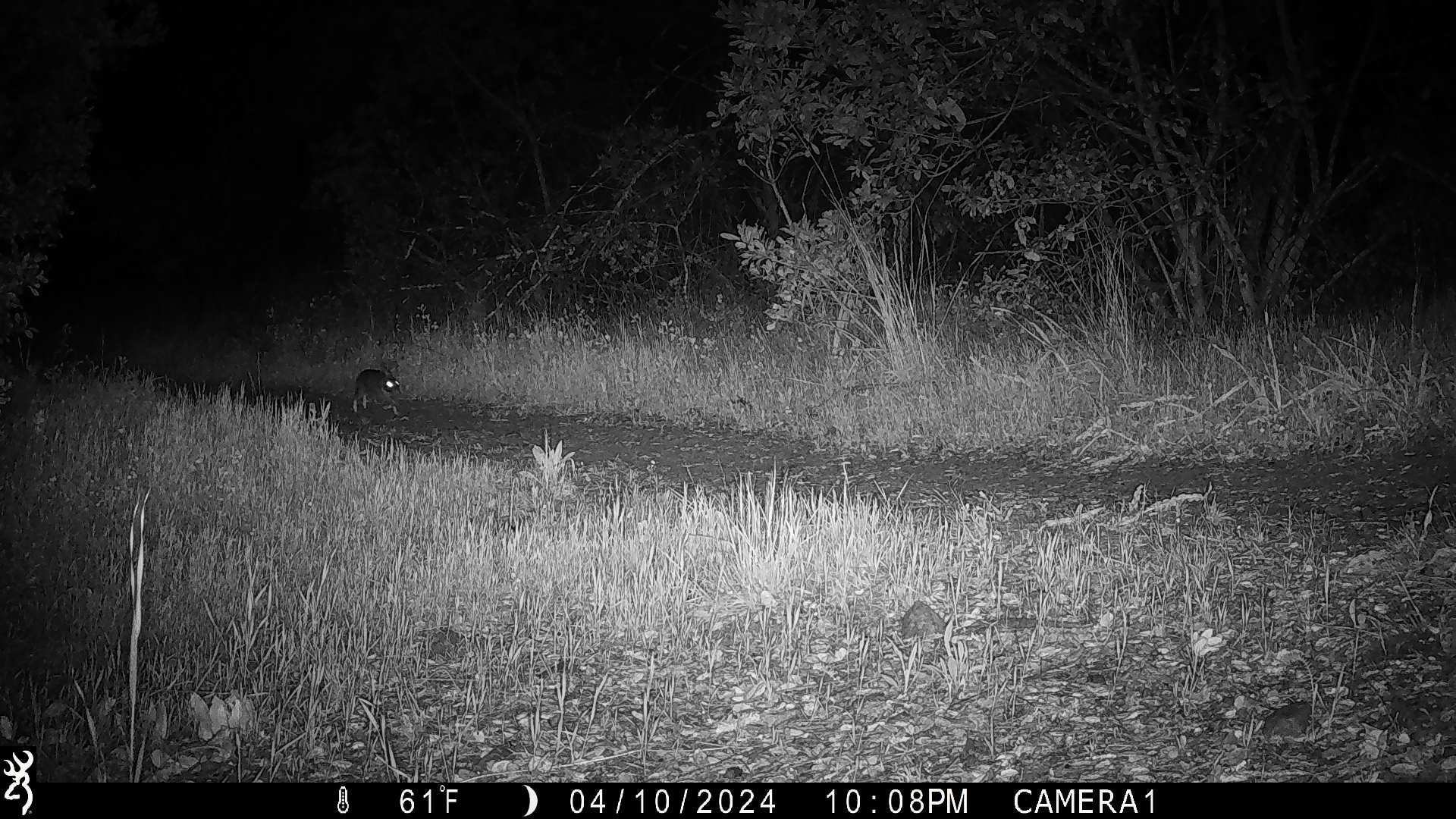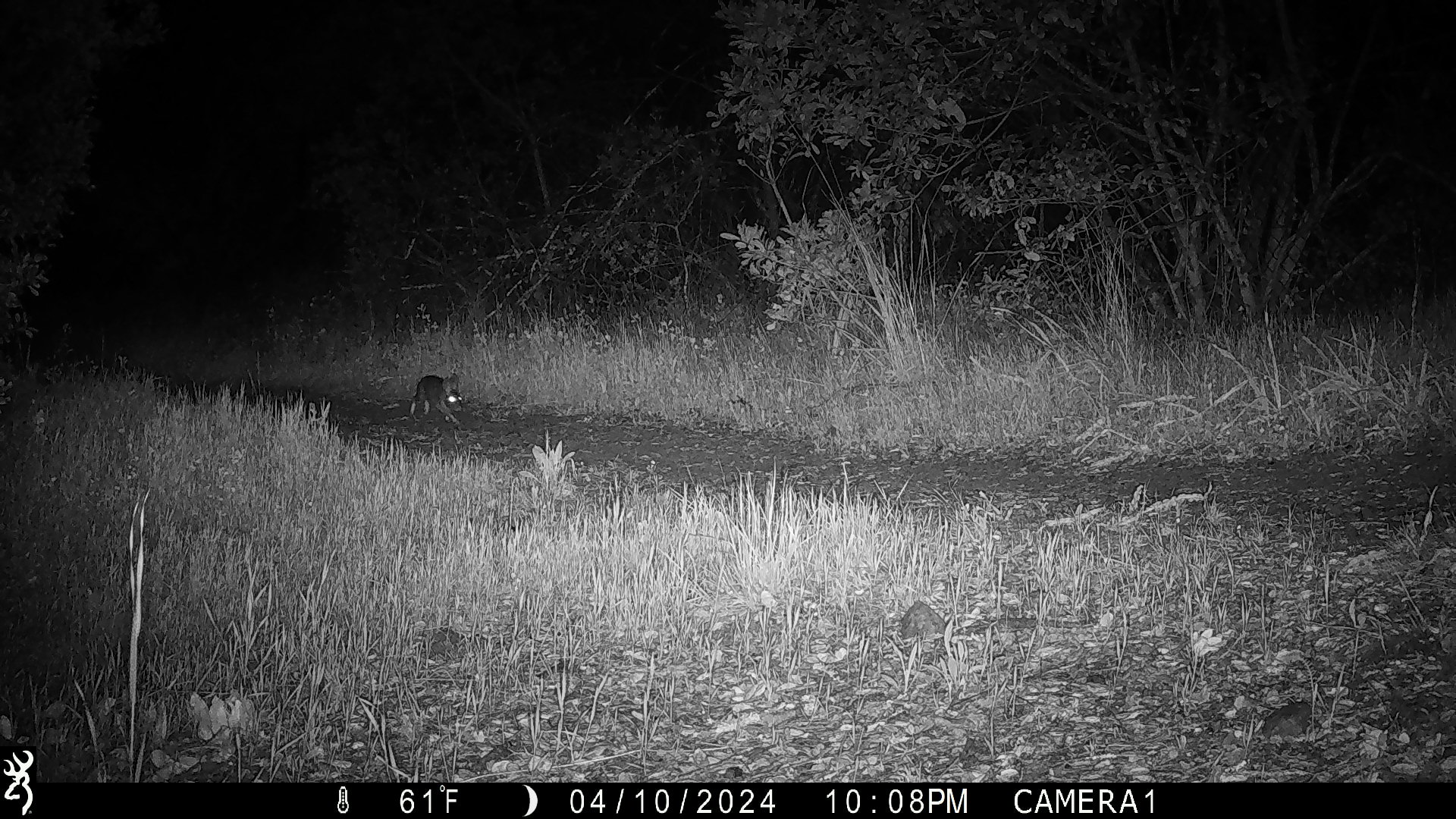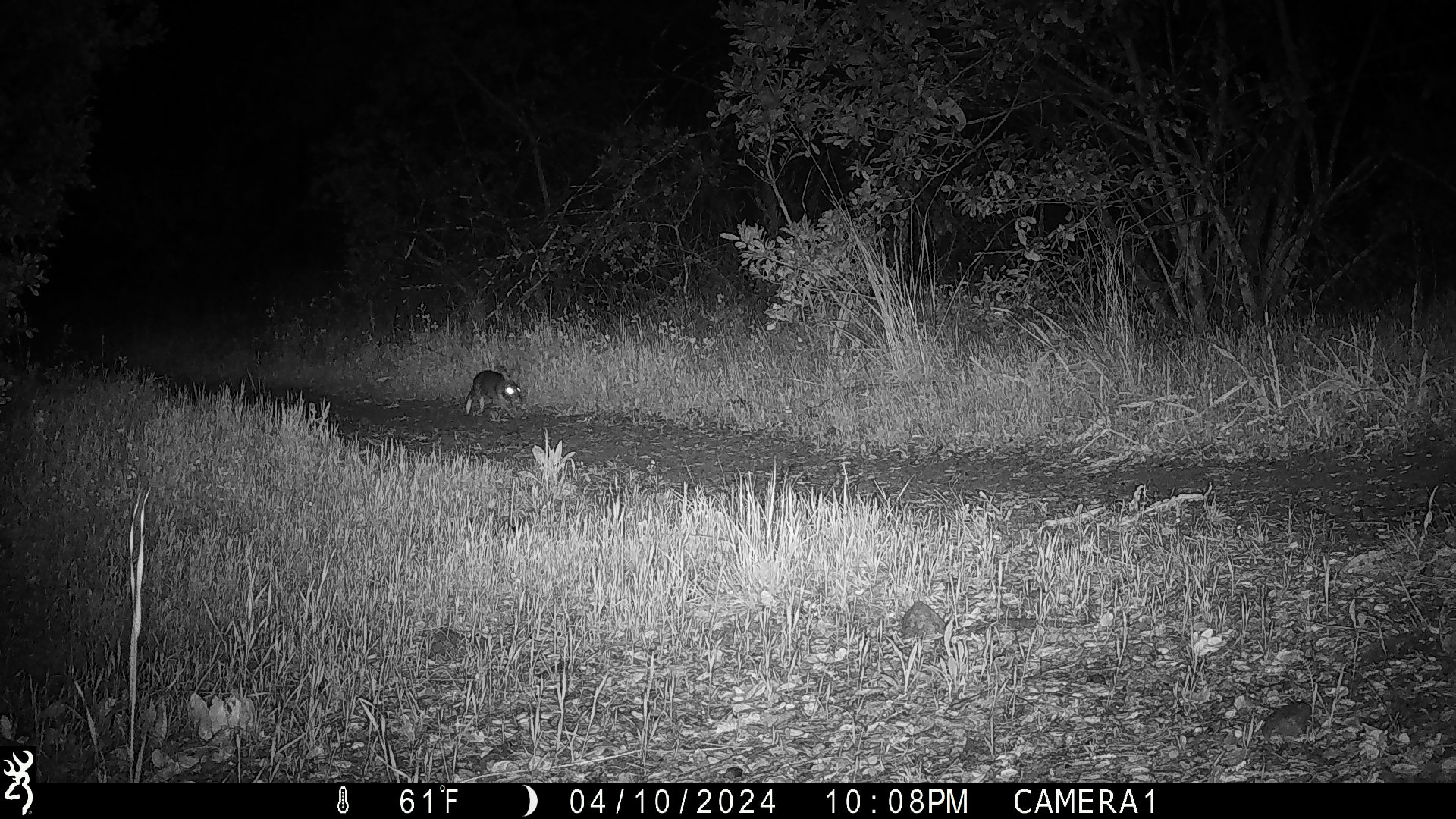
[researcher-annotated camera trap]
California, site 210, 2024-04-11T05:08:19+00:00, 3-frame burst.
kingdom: Animalia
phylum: Chordata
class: Mammalia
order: Lagomorpha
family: Leporidae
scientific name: Leporidae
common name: rabbit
Rabbit (Leporidae).